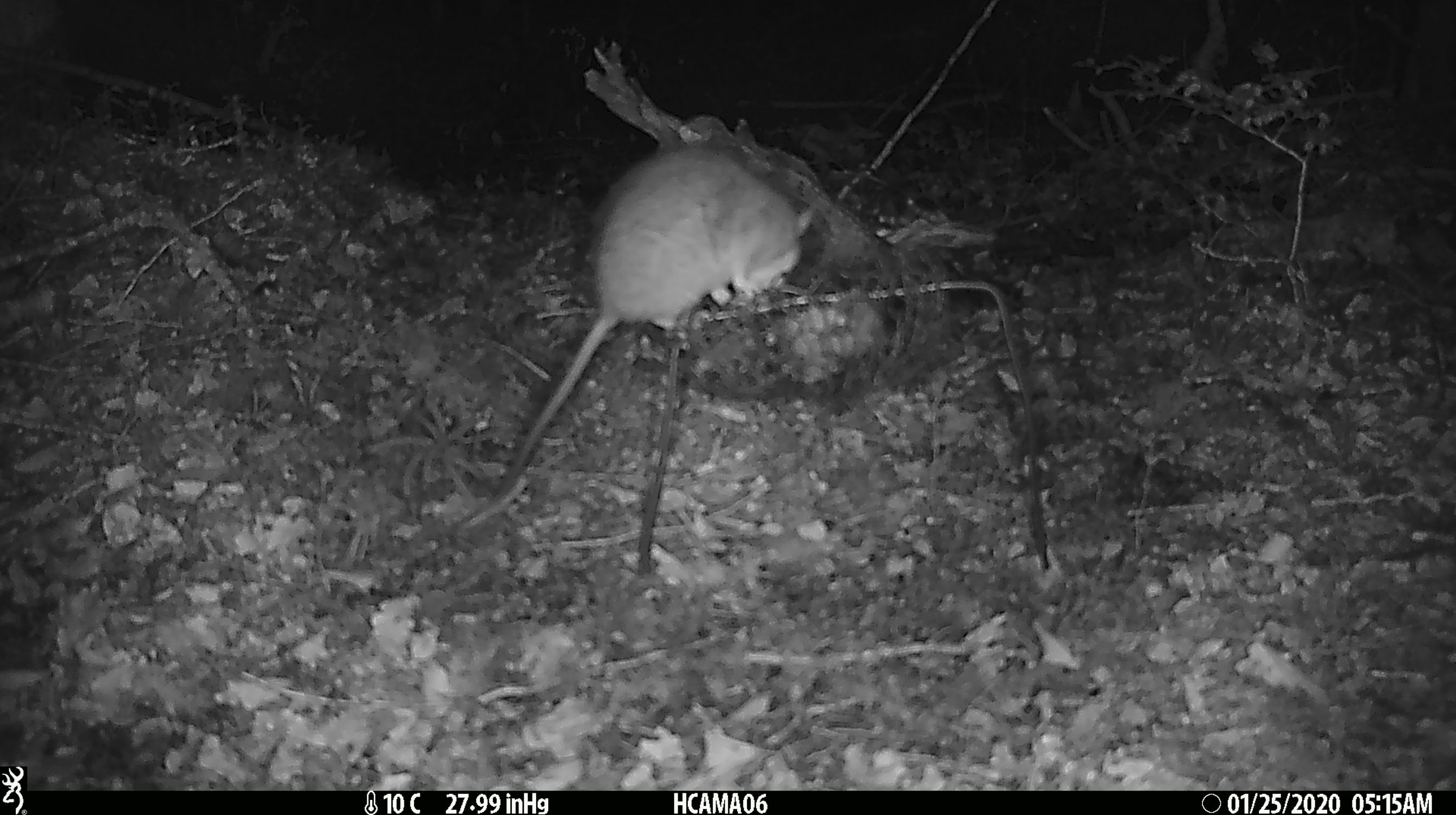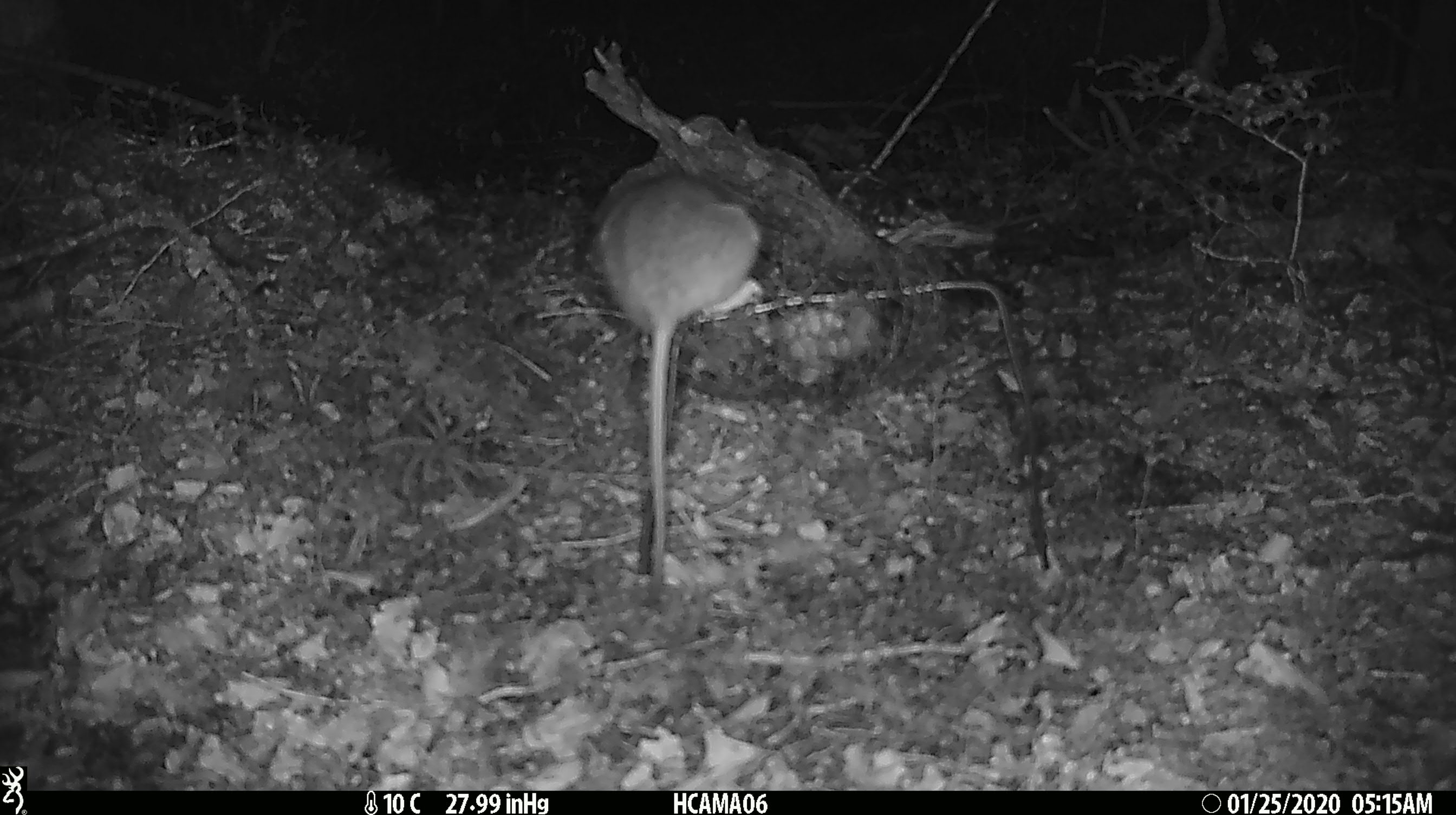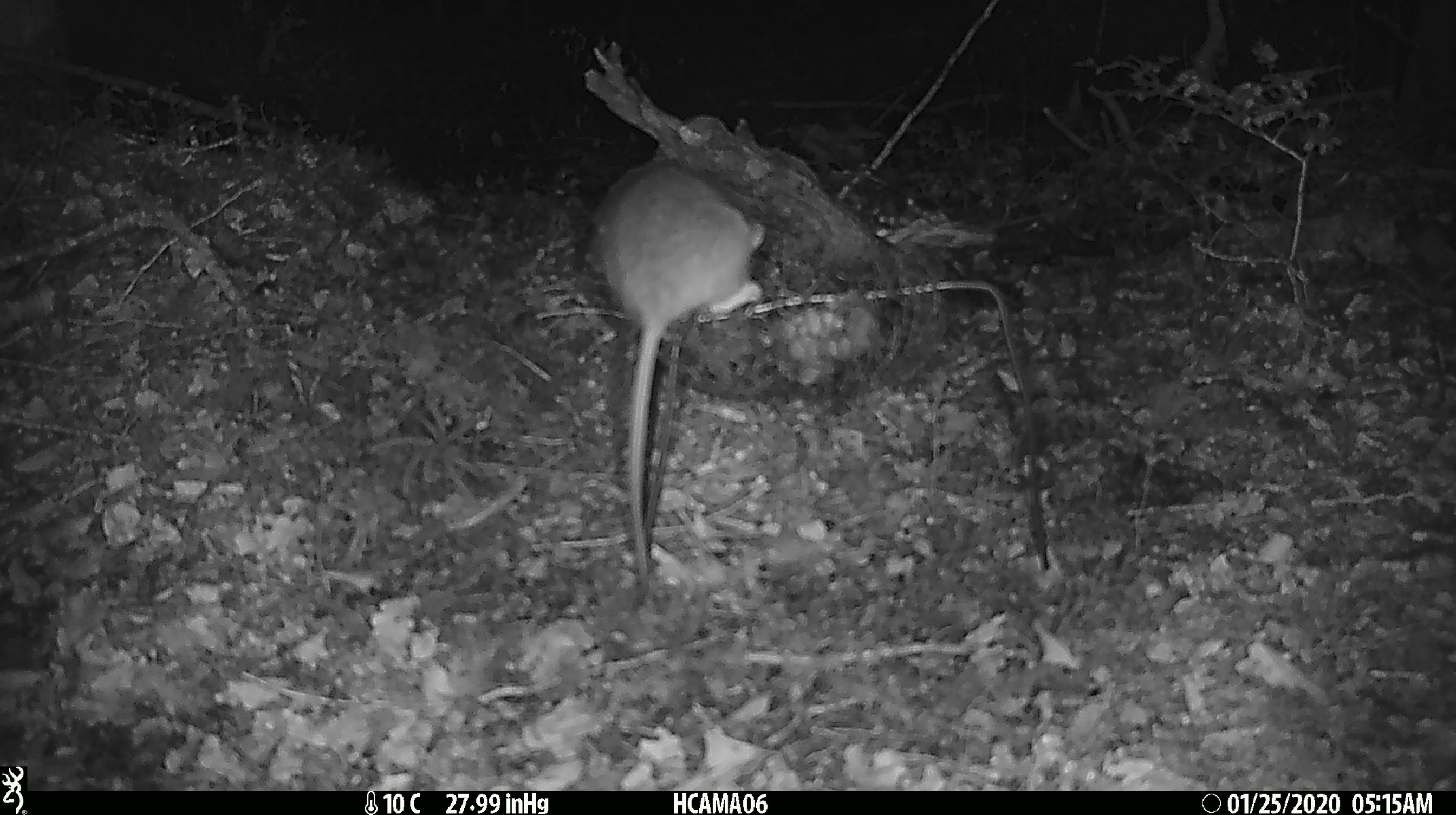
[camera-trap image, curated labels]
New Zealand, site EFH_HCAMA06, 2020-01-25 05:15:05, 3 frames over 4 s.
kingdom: Animalia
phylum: Chordata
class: Mammalia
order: Rodentia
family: Muridae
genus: Rattus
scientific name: Rattus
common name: rat